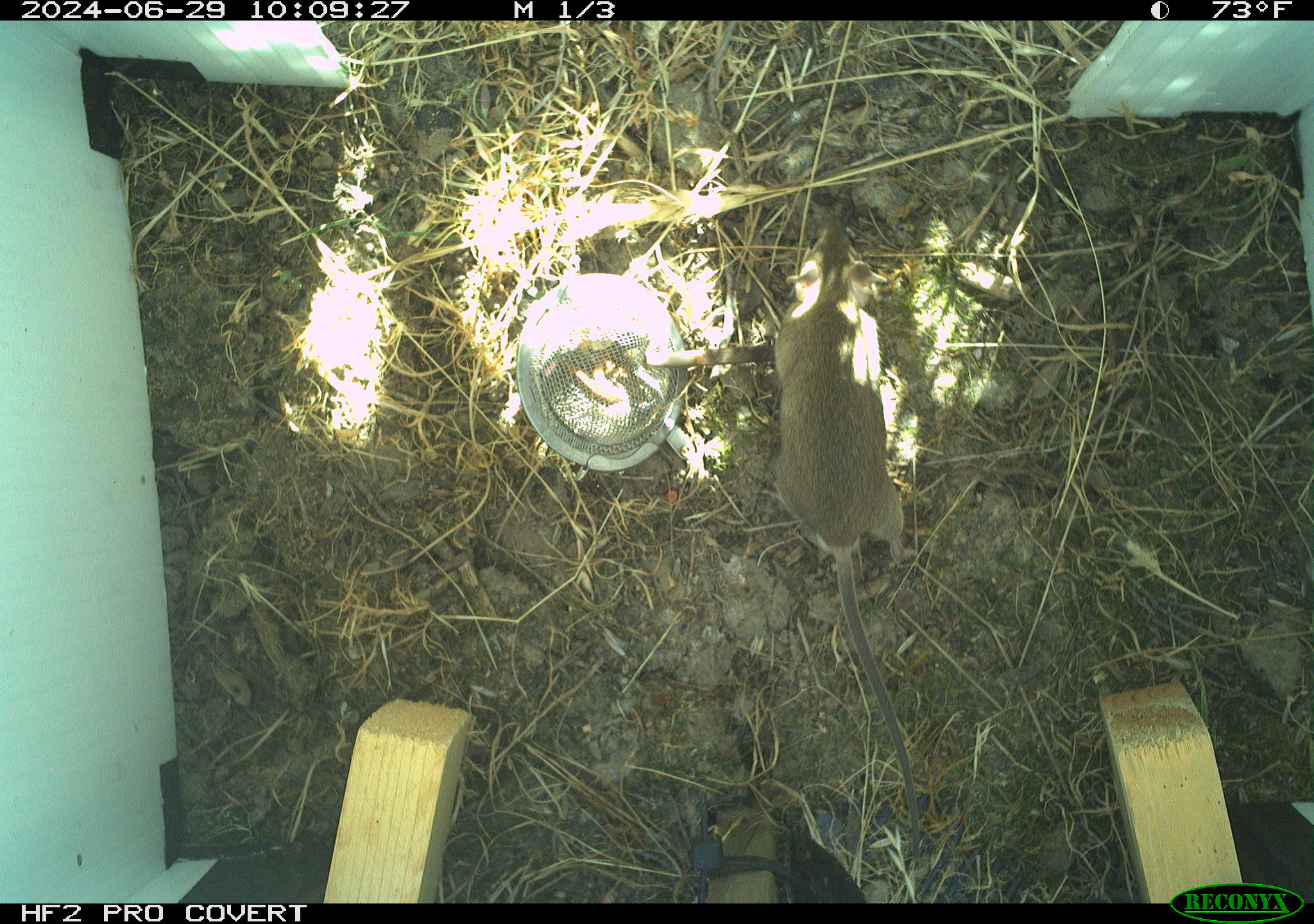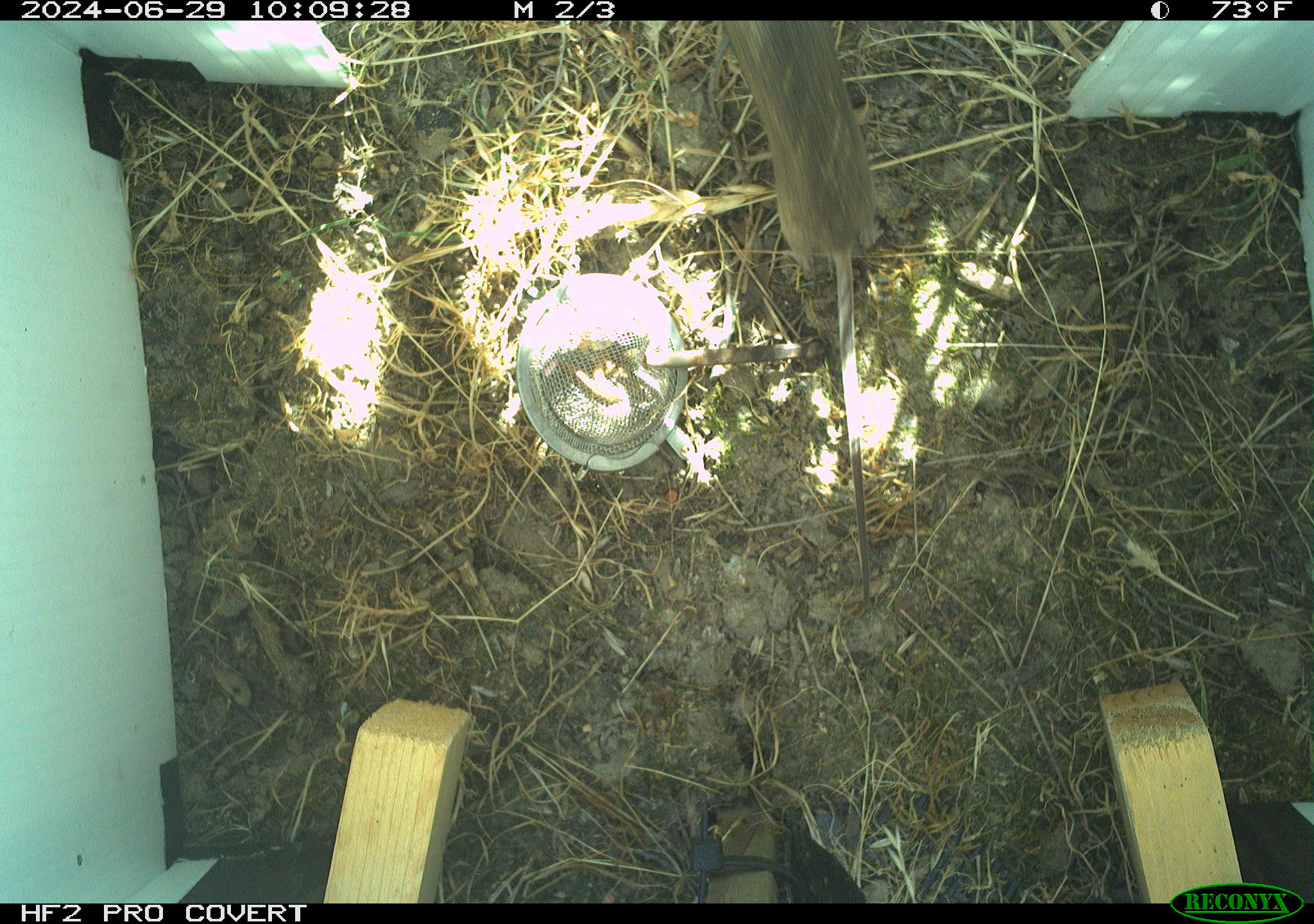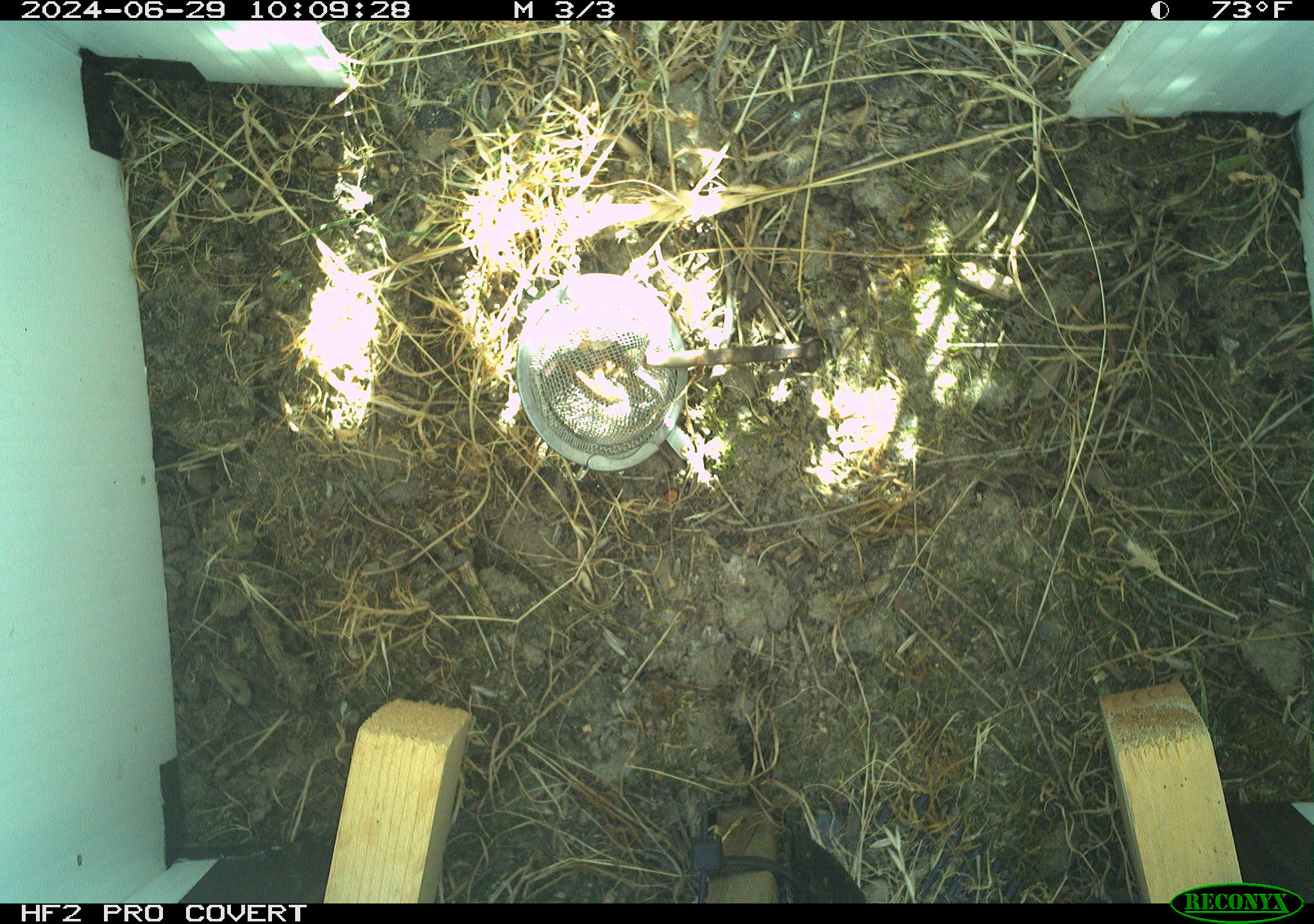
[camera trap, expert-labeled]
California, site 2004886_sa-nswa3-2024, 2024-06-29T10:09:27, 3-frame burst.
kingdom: Animalia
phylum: Chordata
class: Mammalia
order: Rodentia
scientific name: Rodentia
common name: rodent